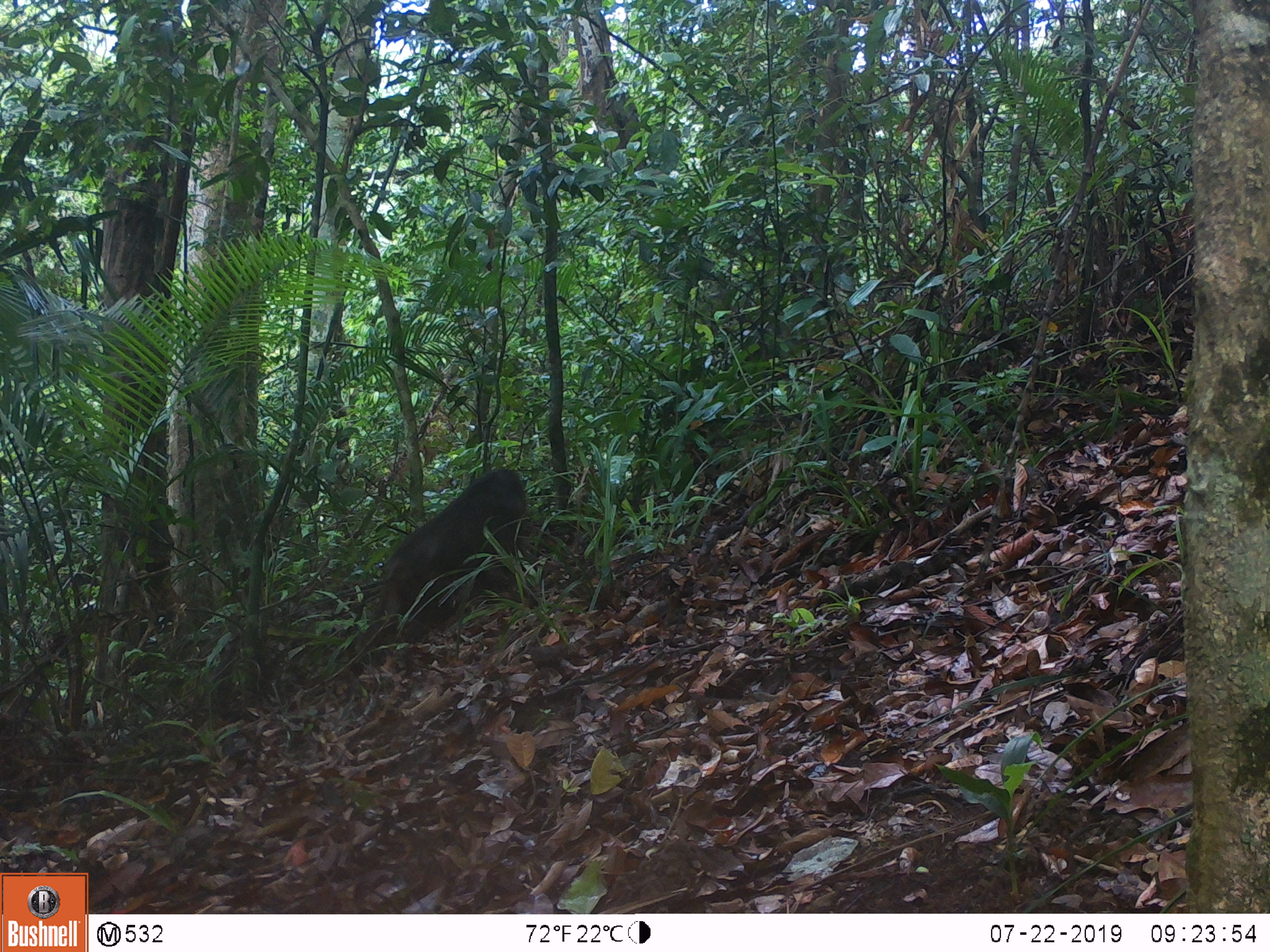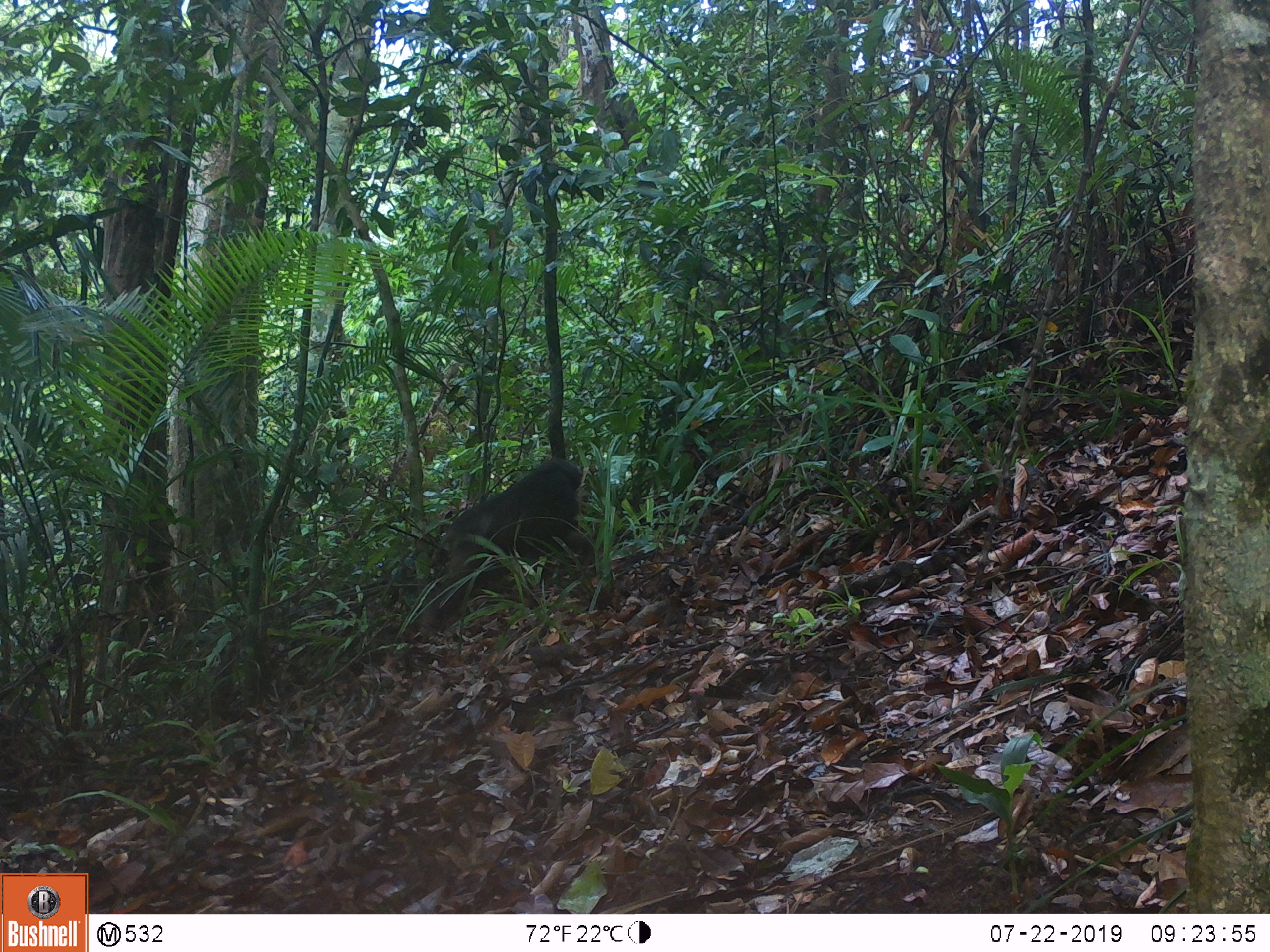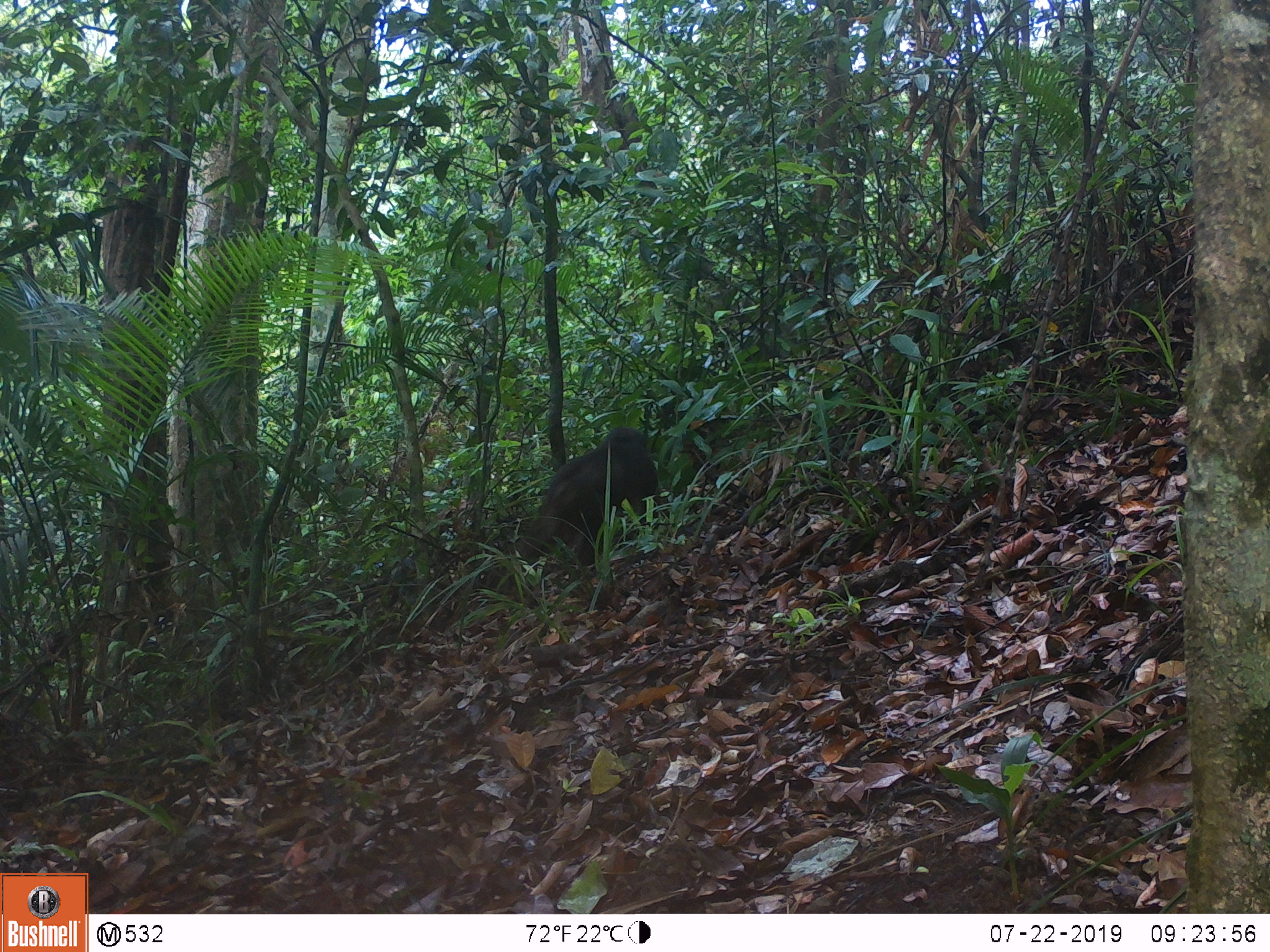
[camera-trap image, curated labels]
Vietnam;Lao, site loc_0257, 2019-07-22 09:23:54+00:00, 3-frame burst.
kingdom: Animalia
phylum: Chordata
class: Mammalia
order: Primates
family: Cercopithecidae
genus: Macaca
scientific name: Macaca arctoides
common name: stump-tailed macaque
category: stump tailed macaque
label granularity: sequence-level